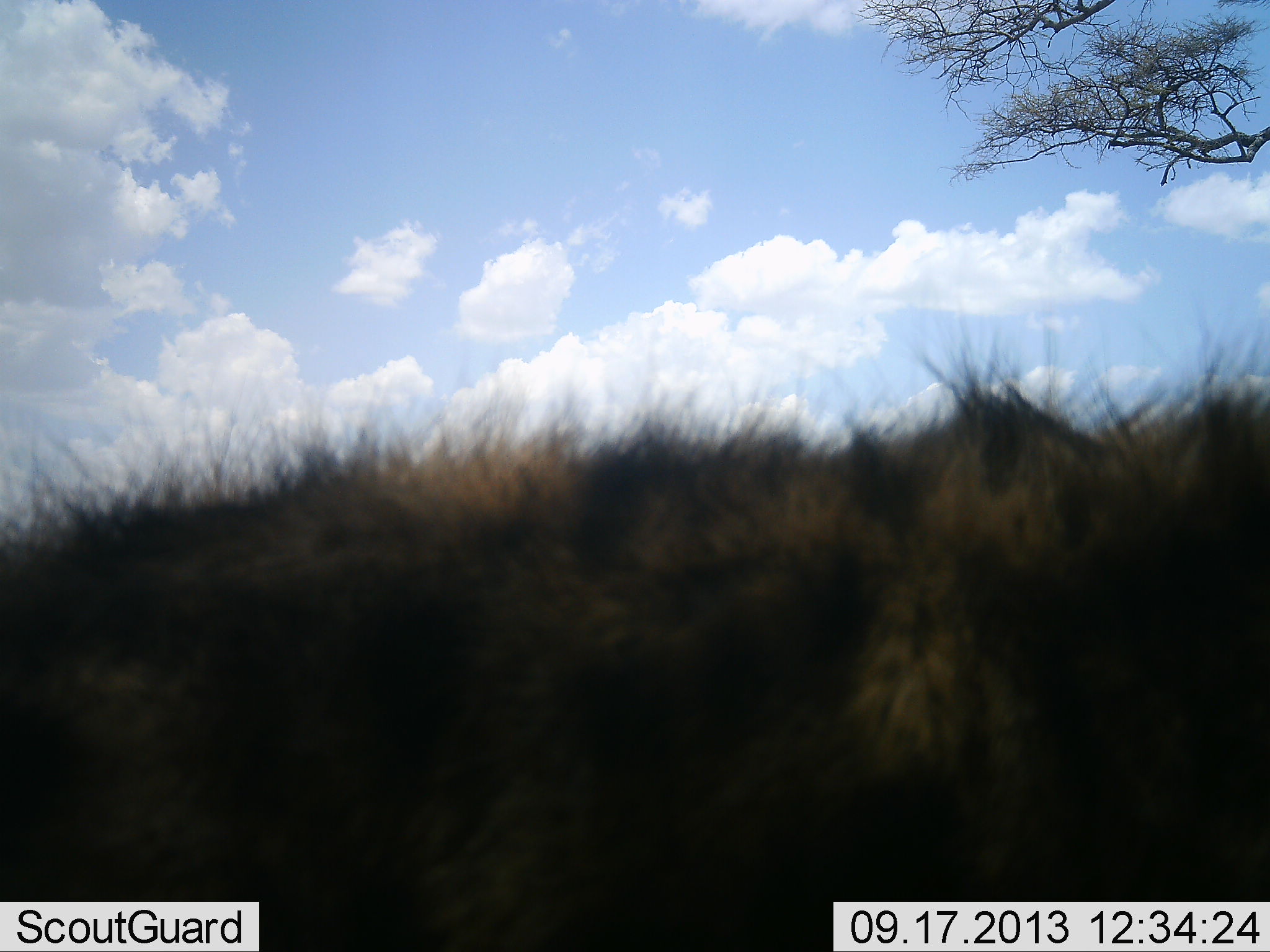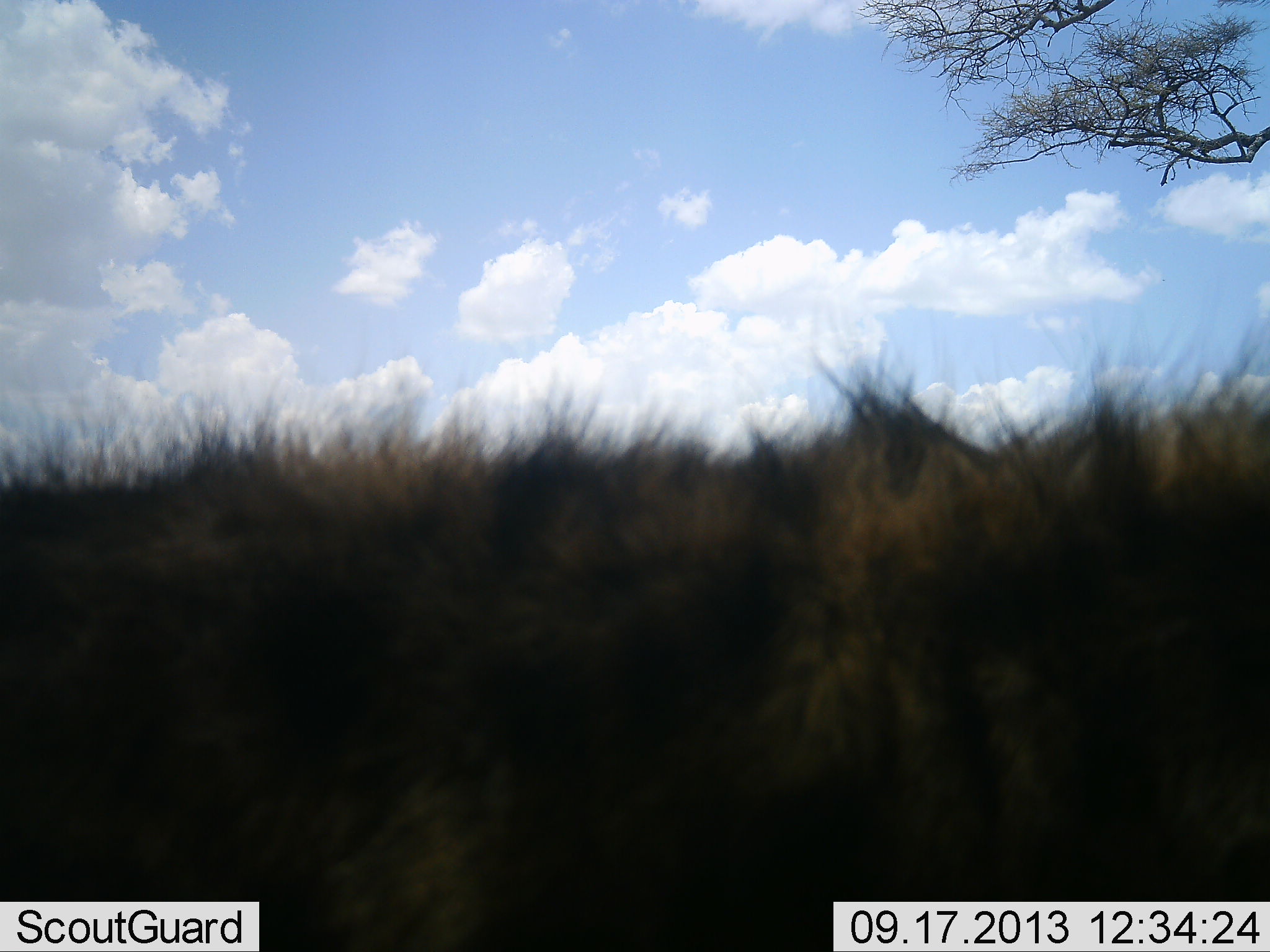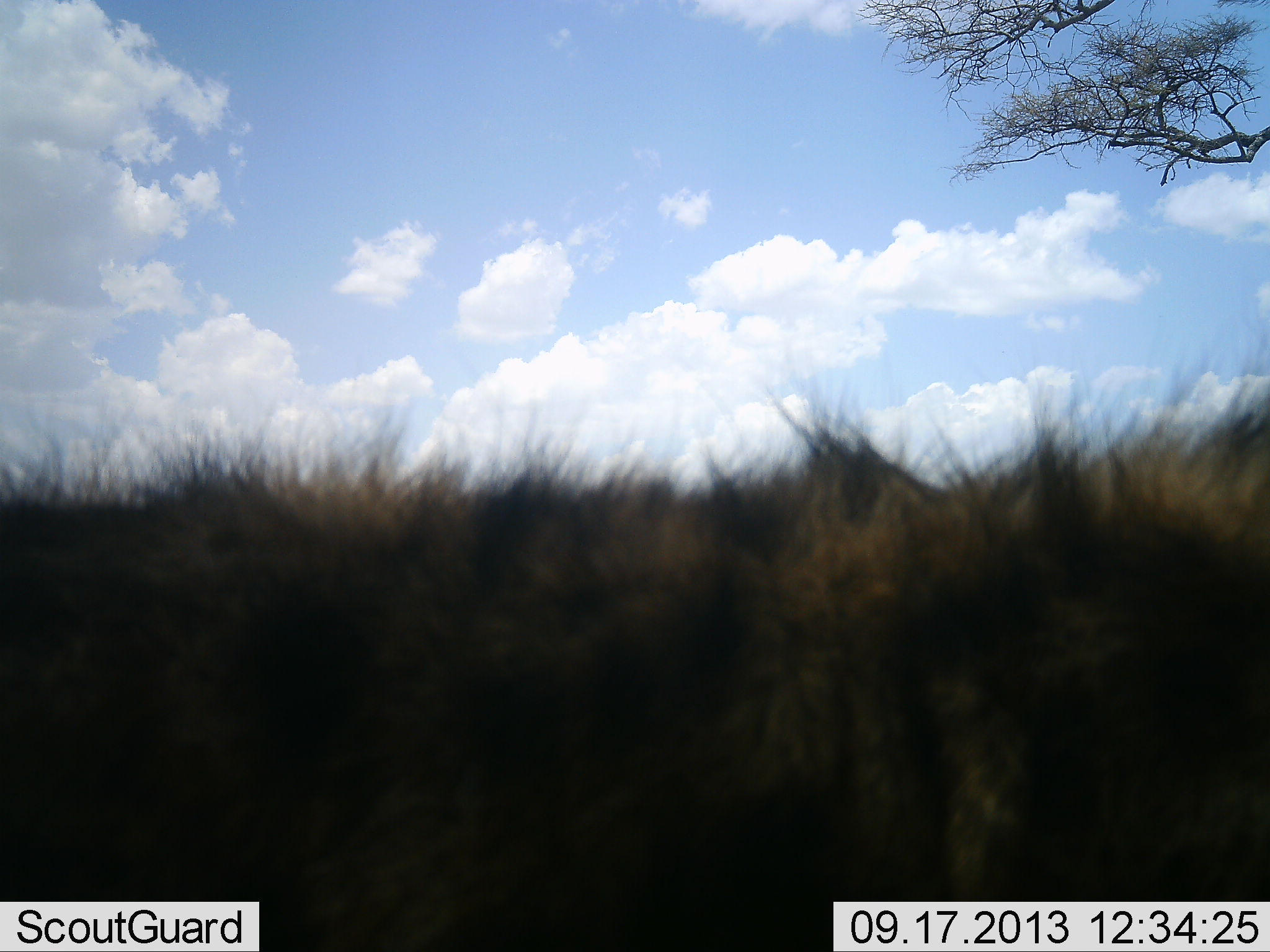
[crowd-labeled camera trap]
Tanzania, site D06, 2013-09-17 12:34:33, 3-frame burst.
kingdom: Animalia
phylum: Chordata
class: Mammalia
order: Carnivora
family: Hyaenidae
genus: Crocuta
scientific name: Crocuta crocuta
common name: spotted hyena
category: hyenaspotted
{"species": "hyenaspotted (spotted hyena) (Crocuta crocuta)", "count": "1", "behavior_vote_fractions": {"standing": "58%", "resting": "5%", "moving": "37%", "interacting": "0%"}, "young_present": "0%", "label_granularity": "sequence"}